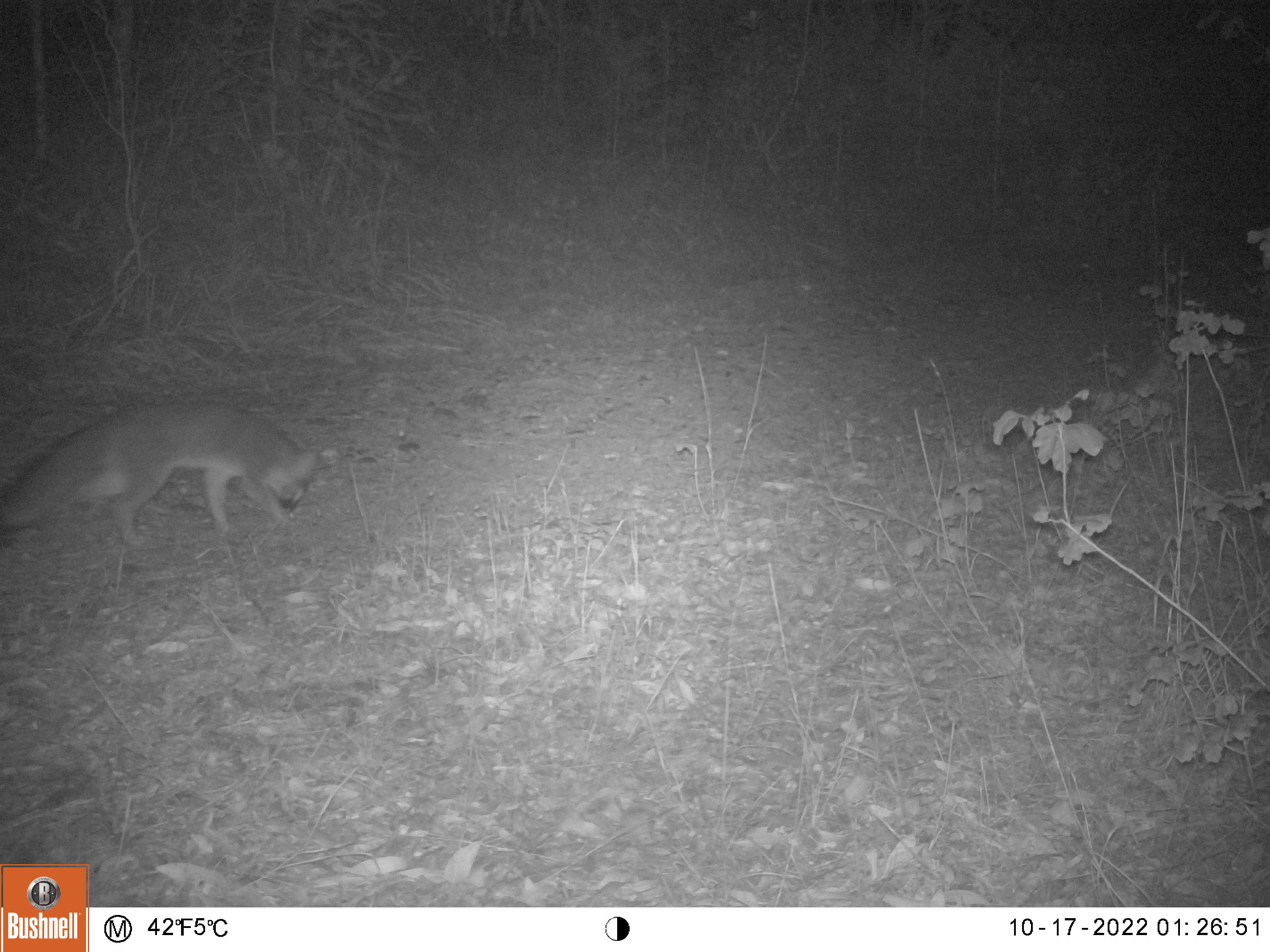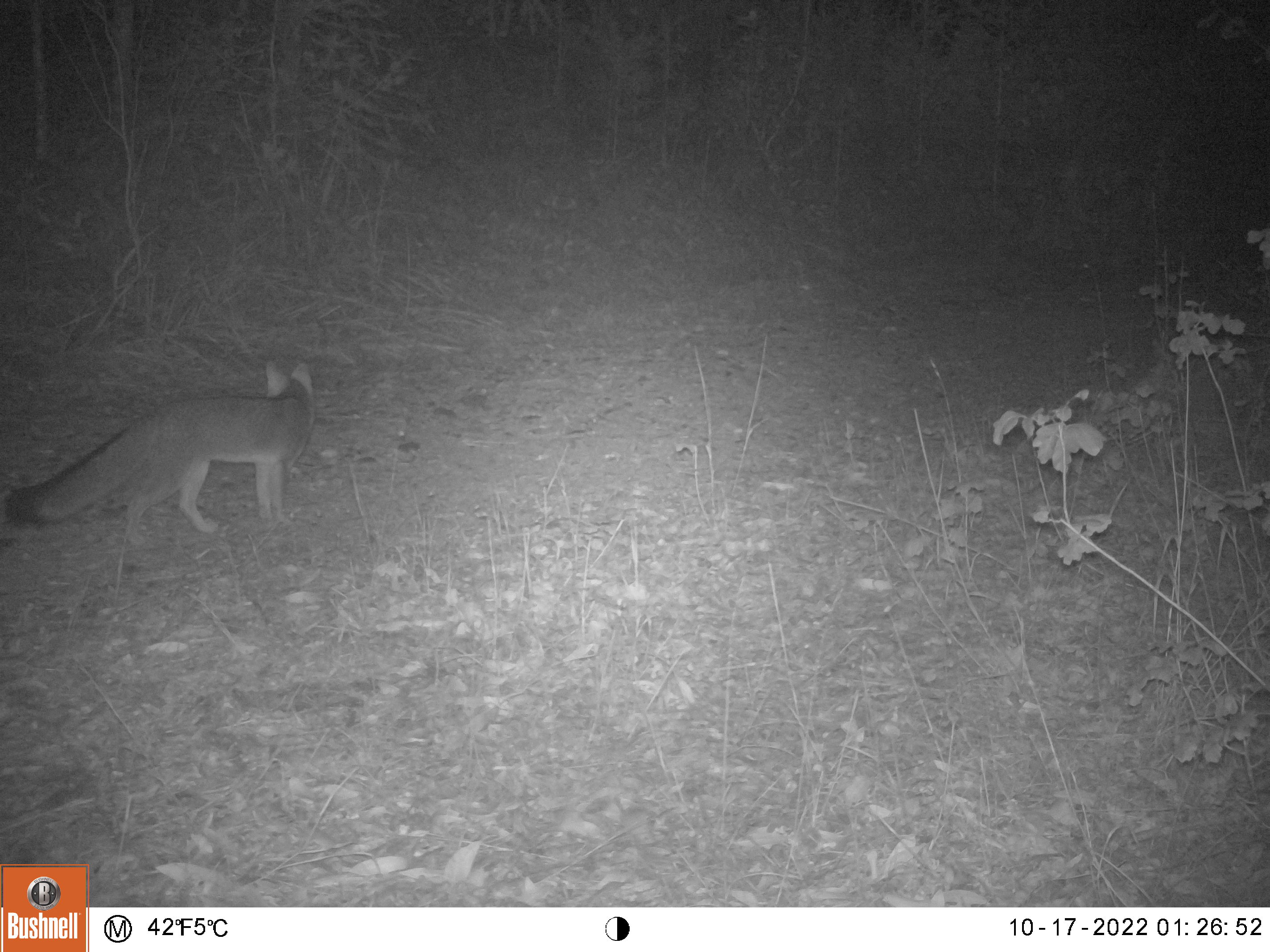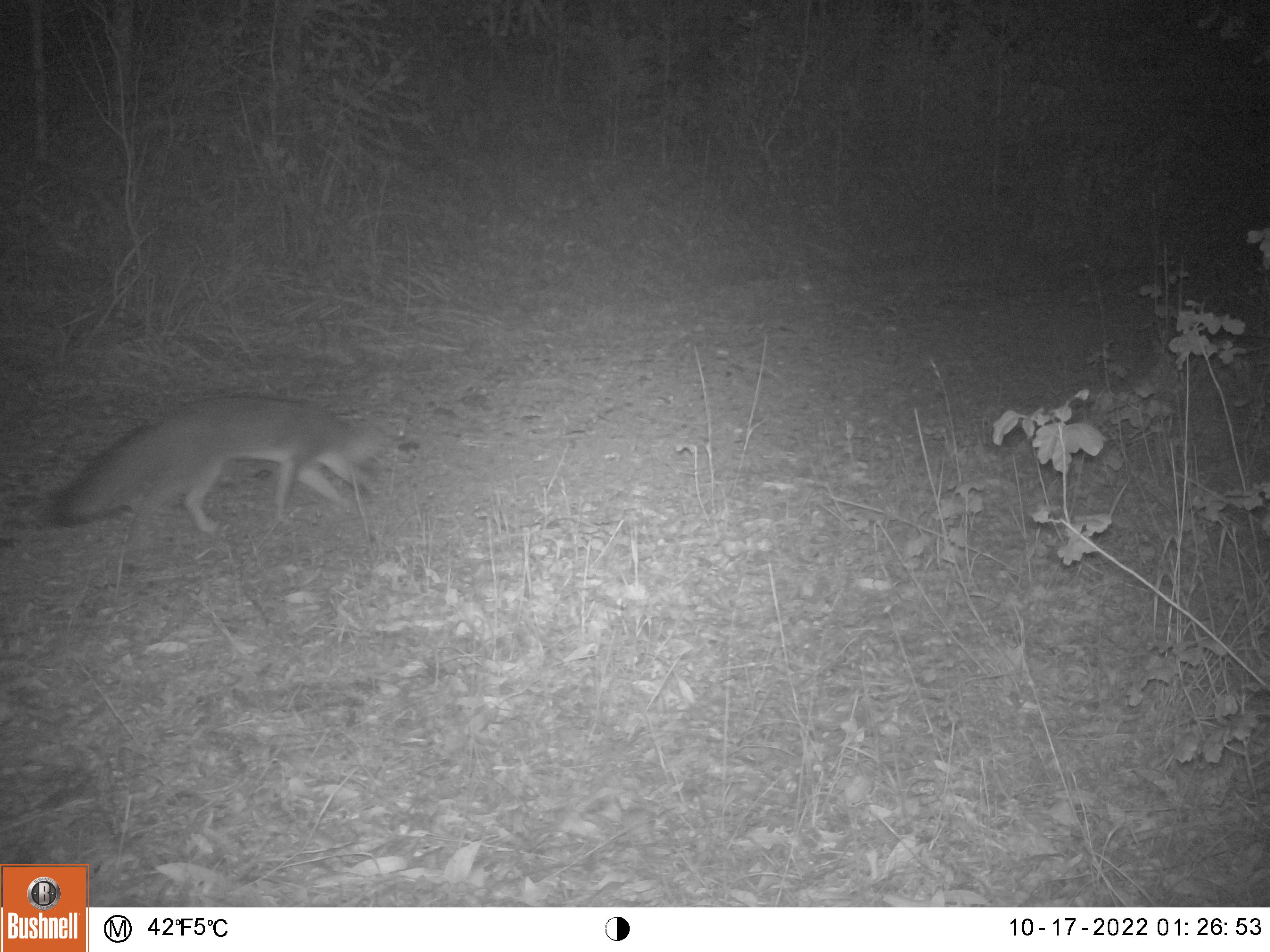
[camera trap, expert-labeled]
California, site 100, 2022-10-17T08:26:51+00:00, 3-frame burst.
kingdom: Animalia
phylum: Chordata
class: Mammalia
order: Carnivora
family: Canidae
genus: Urocyon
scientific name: Urocyon cinereoargenteus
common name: gray fox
Gray fox (Urocyon cinereoargenteus).